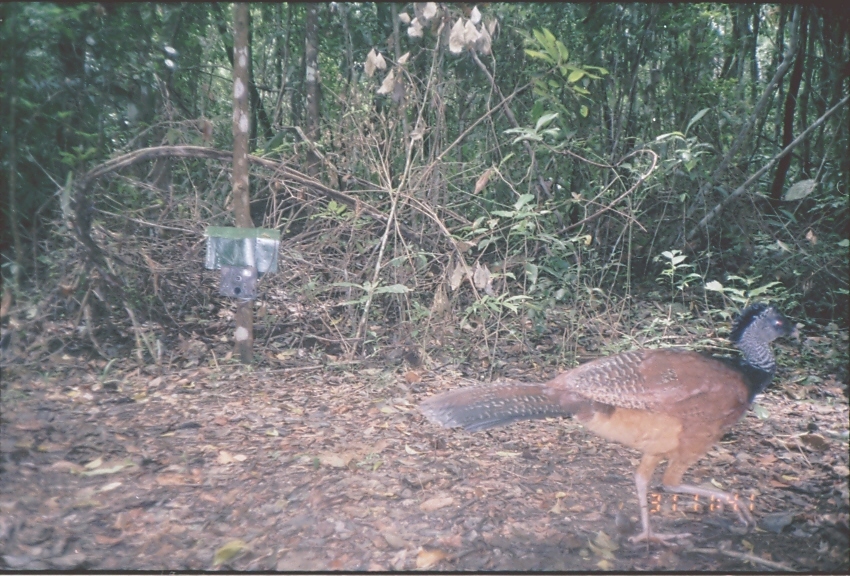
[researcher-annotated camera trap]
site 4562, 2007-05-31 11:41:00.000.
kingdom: Animalia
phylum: Chordata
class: Aves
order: Galliformes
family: Cracidae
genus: Crax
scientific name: Crax rubra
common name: great curassow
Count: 1.